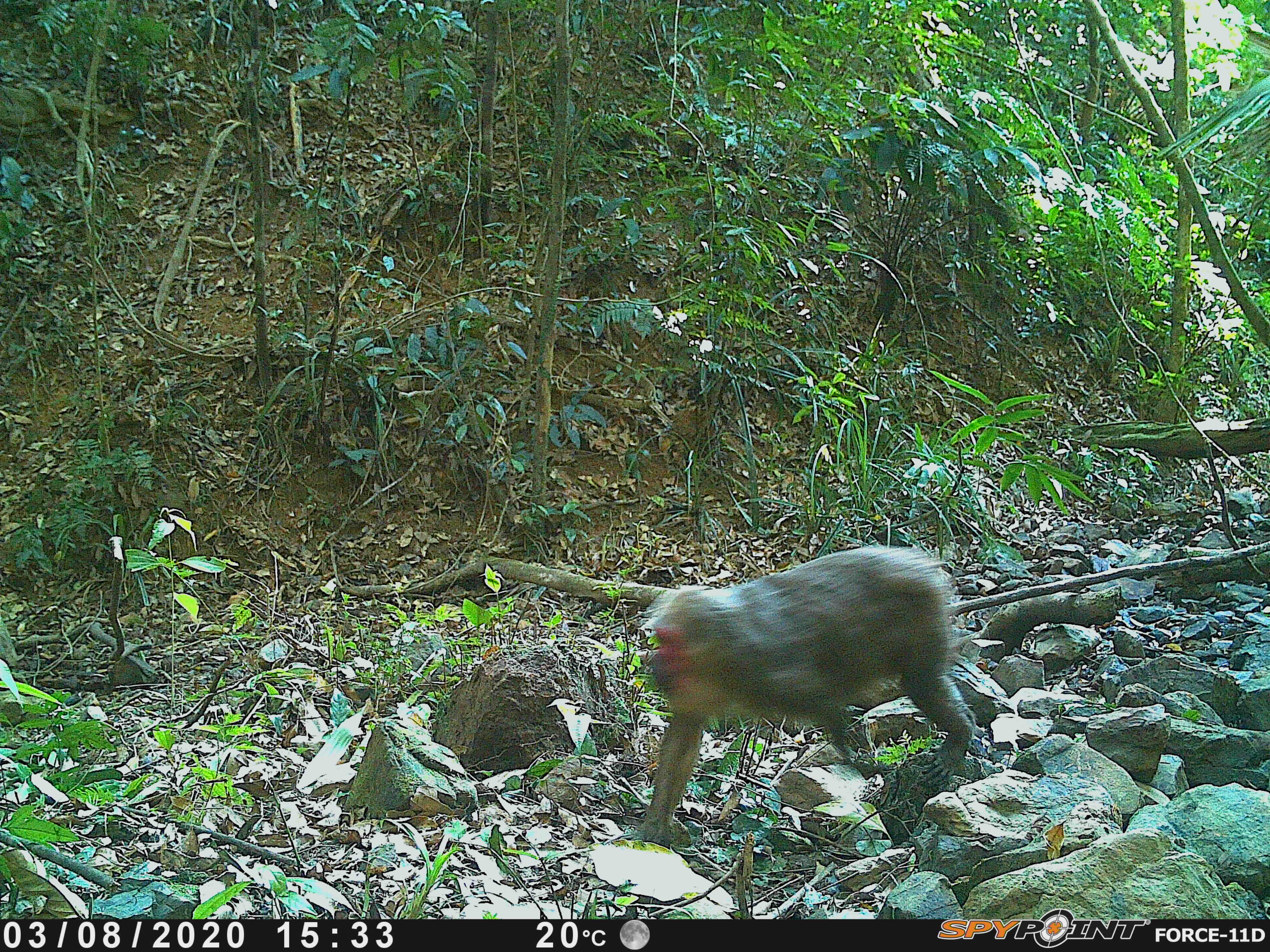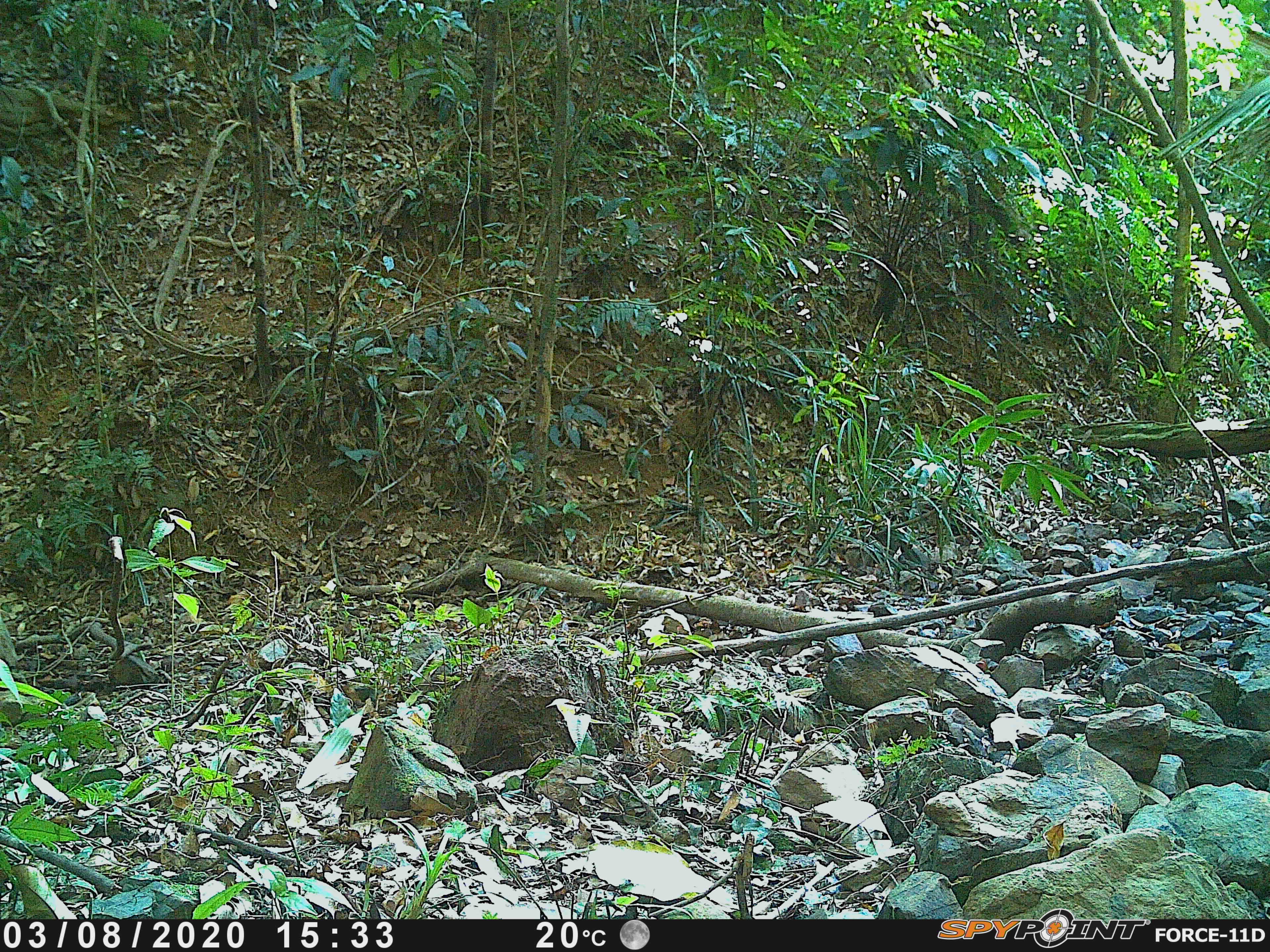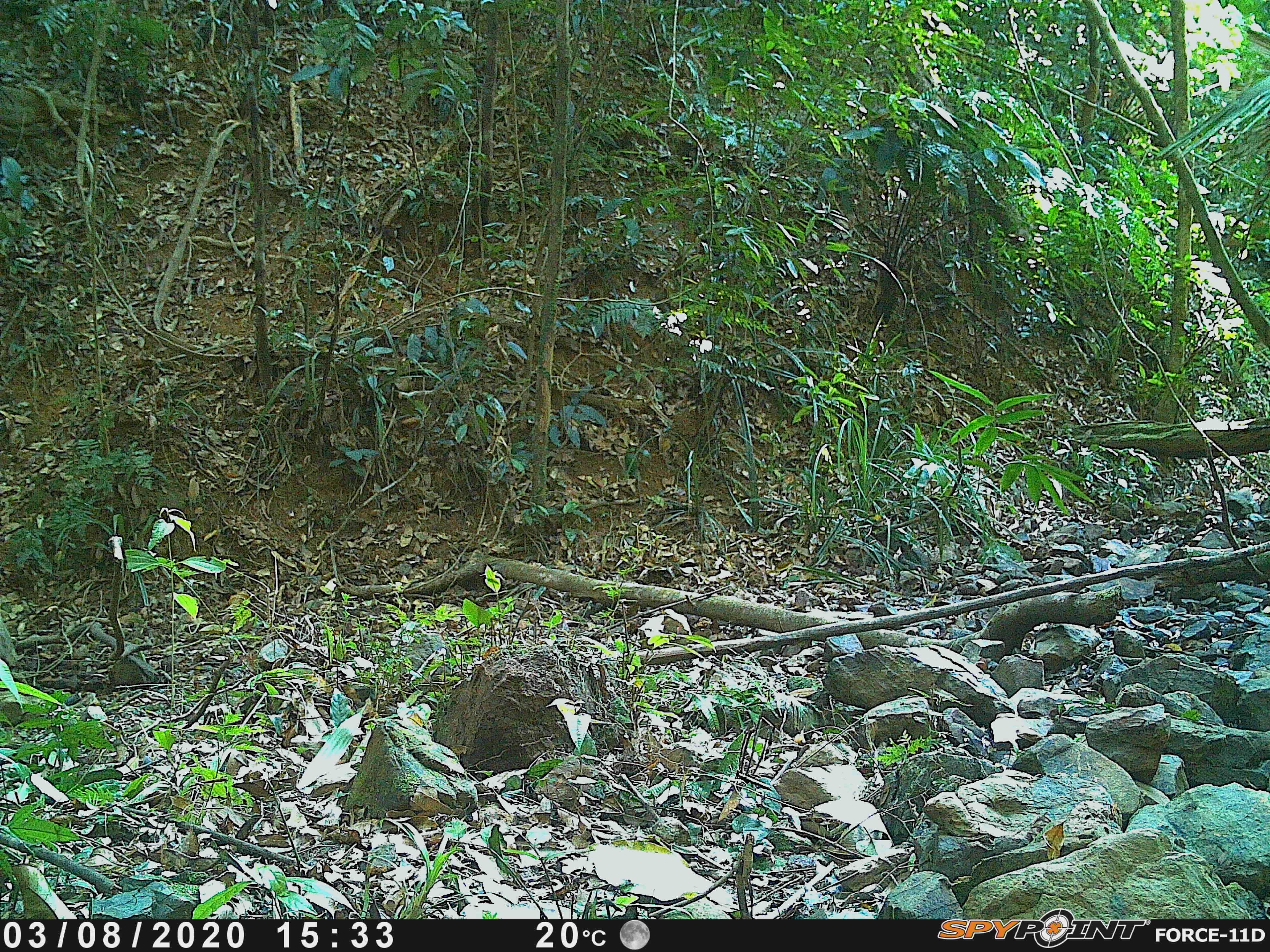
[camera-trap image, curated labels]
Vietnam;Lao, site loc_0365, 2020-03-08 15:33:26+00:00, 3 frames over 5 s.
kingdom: Animalia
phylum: Chordata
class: Mammalia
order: Primates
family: Cercopithecidae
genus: Macaca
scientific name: Macaca arctoides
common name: stump-tailed macaque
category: stump tailed macaque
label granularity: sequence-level